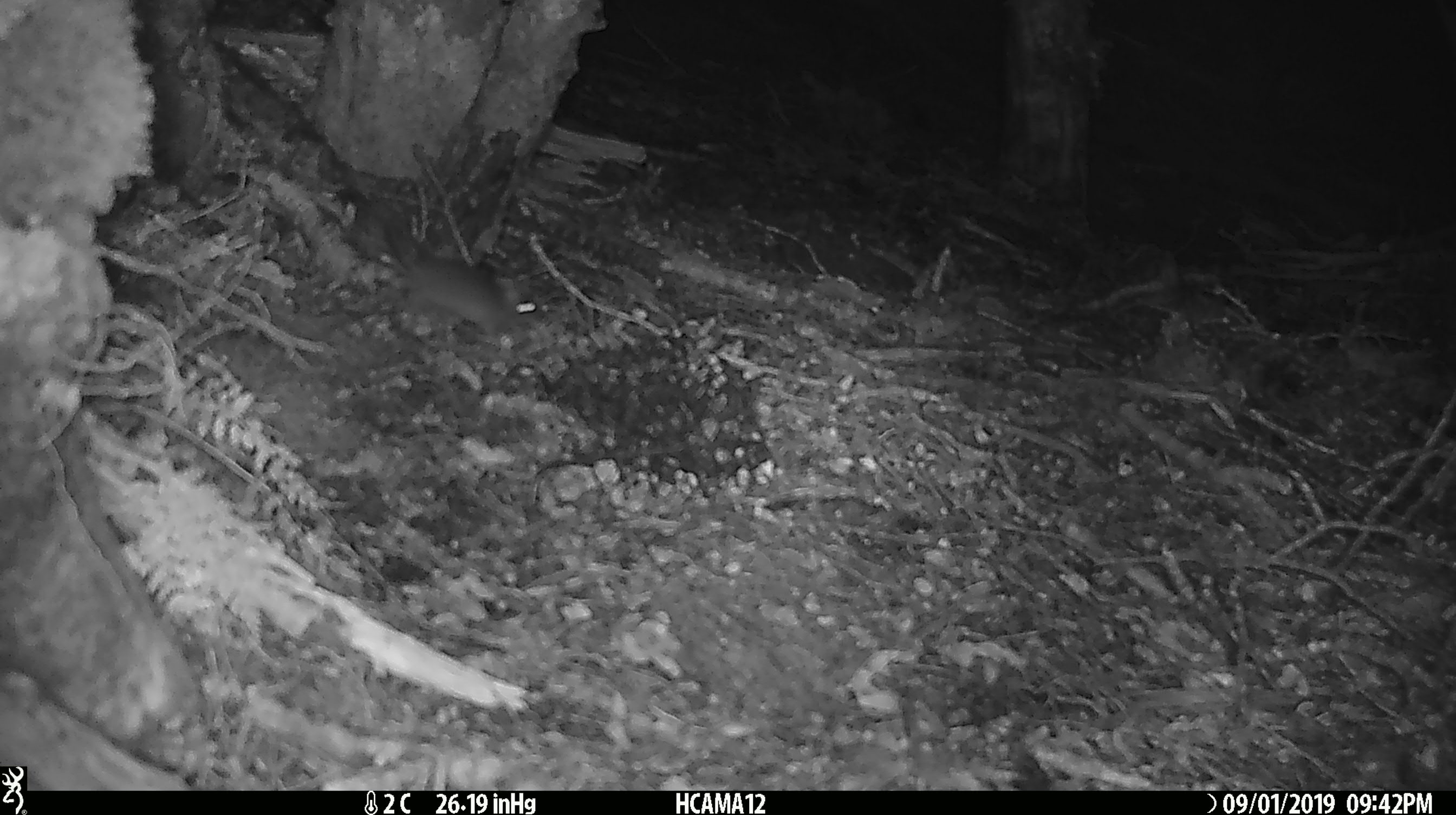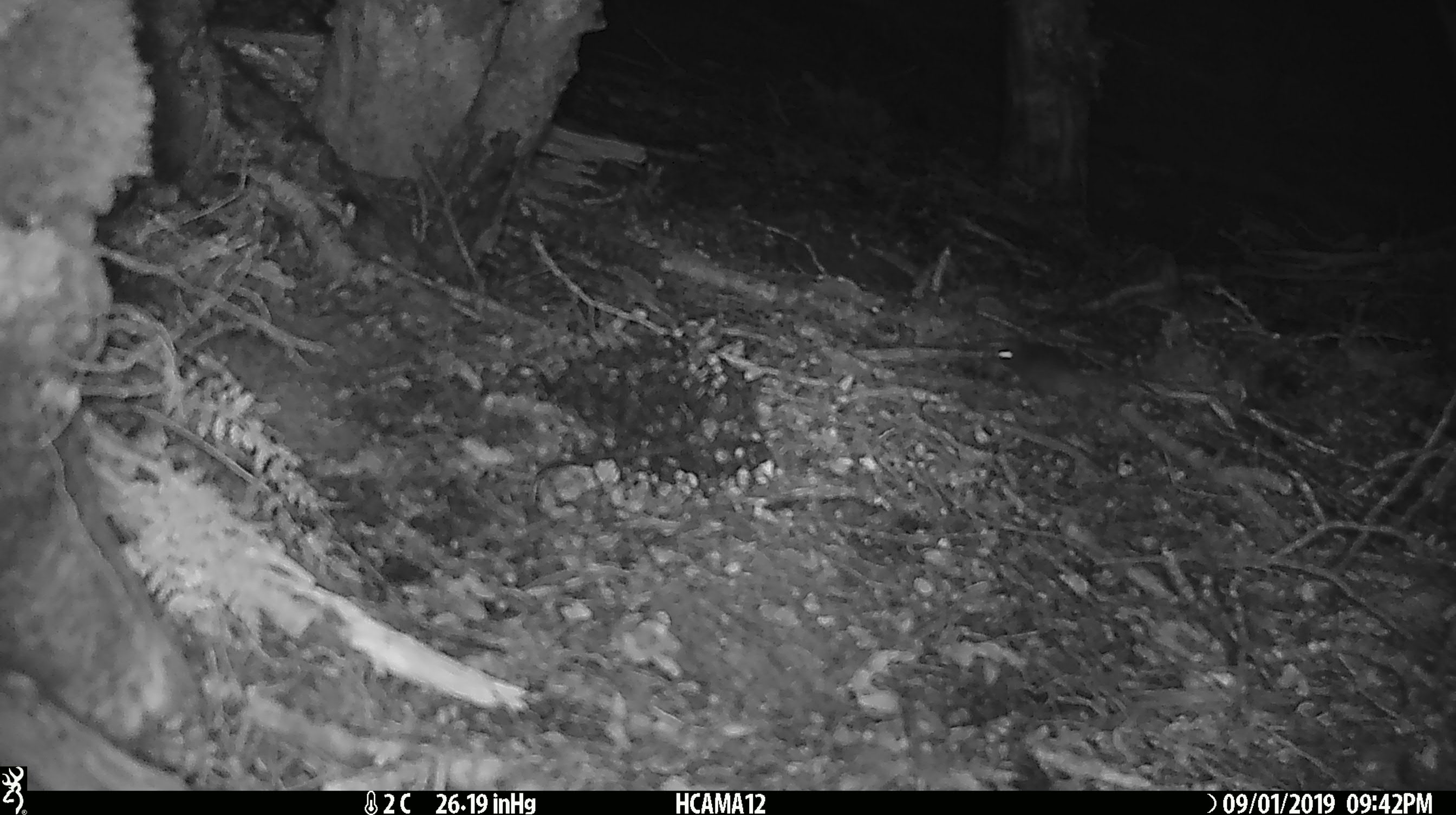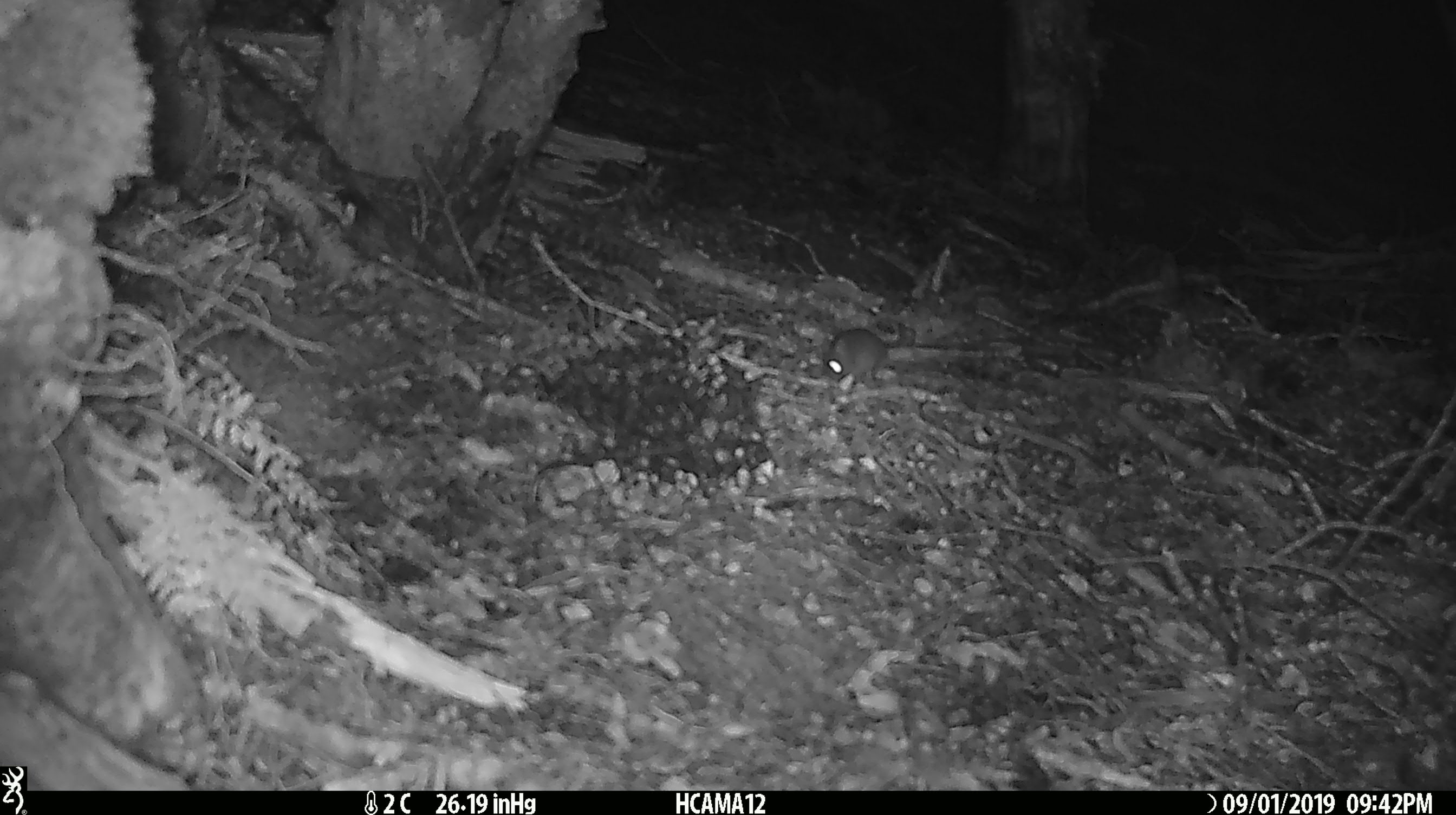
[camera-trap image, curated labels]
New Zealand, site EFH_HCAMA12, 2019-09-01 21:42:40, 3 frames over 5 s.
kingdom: Animalia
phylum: Chordata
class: Mammalia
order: Rodentia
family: Muridae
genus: Mus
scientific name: Mus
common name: mouse